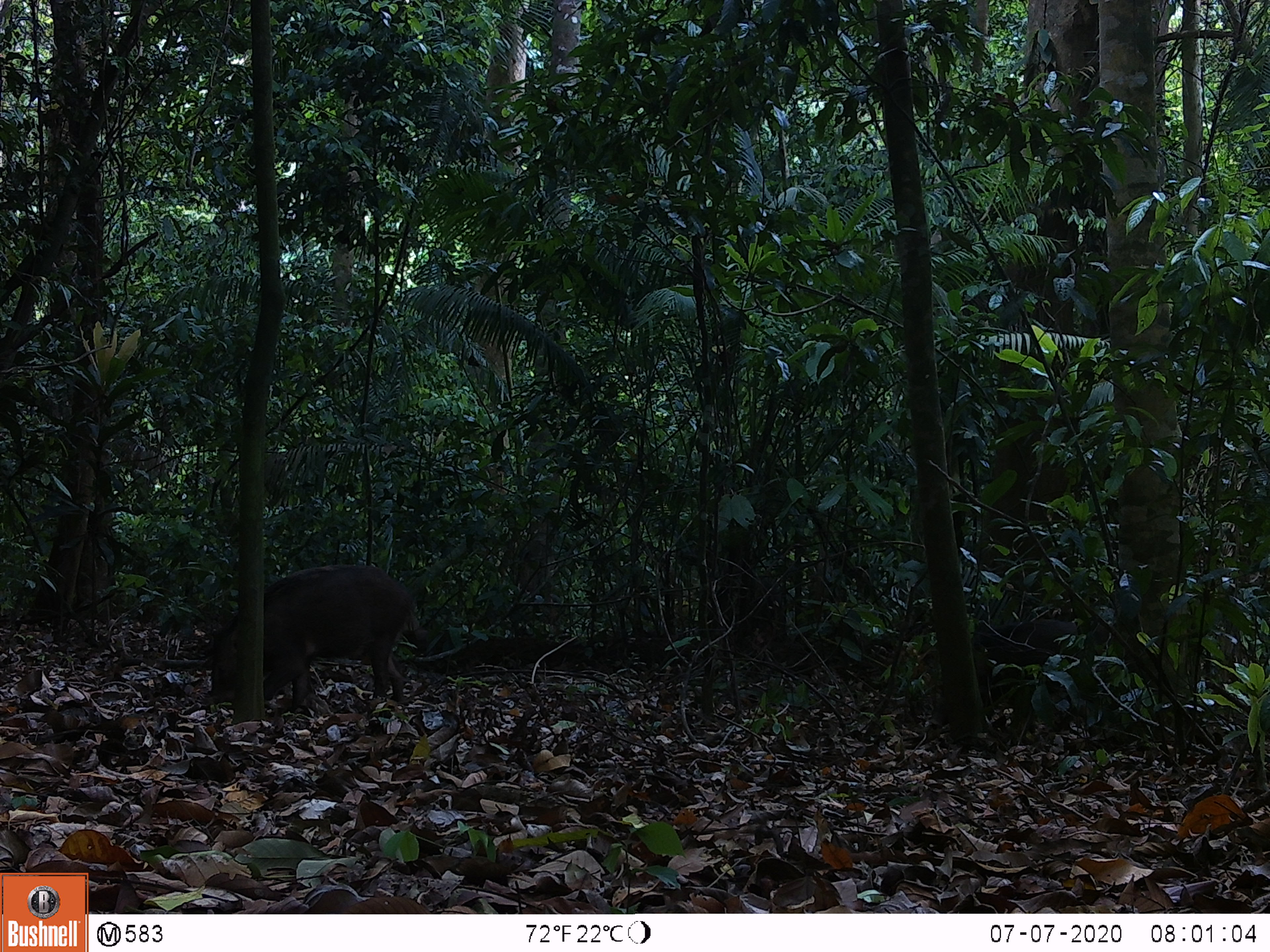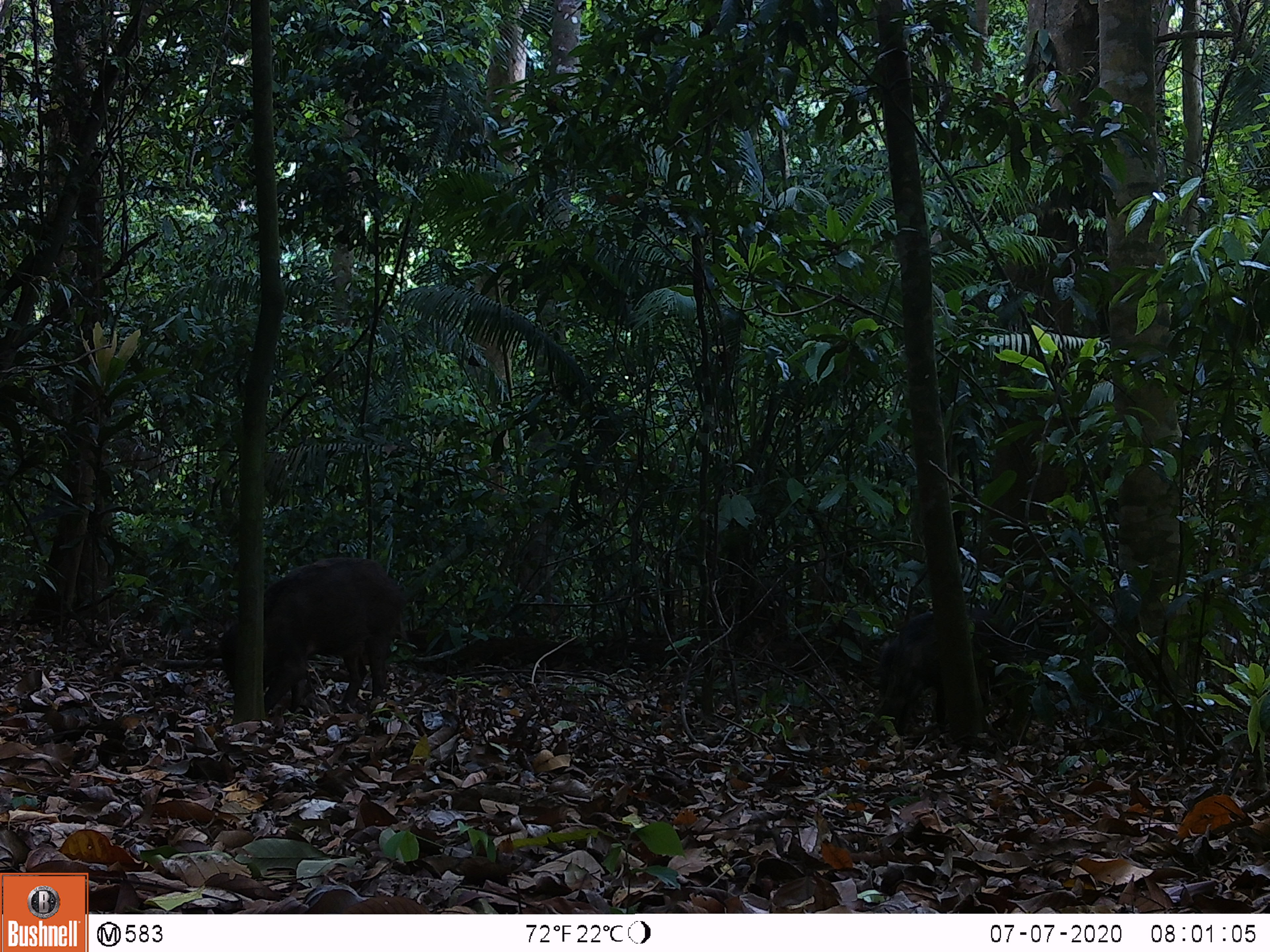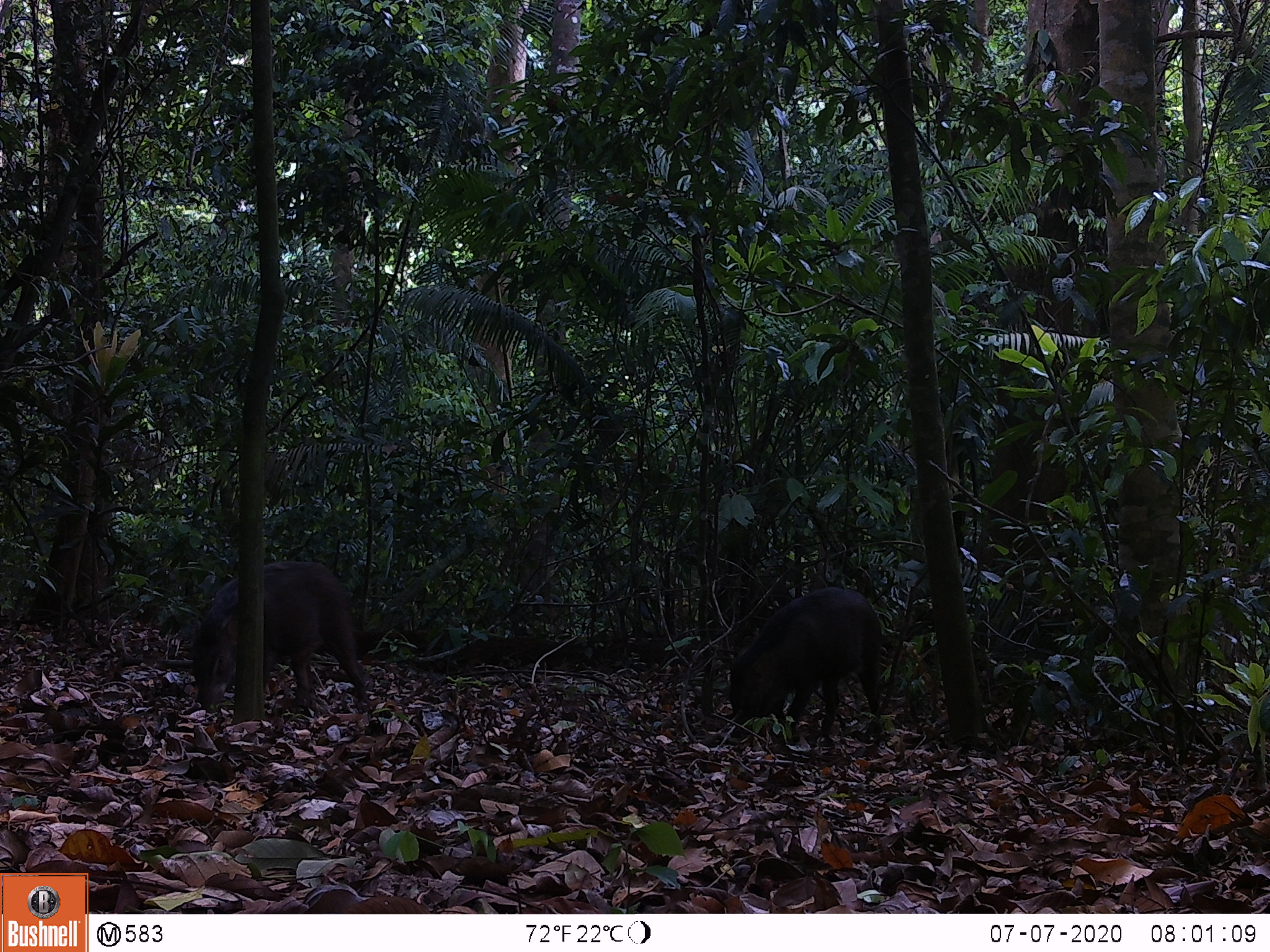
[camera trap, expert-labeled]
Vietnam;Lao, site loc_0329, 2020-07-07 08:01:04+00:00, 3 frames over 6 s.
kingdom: Animalia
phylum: Chordata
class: Mammalia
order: Artiodactyla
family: Suidae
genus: Sus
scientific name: Sus scrofa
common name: eurasian wild pig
Eurasian wild pig (Sus scrofa). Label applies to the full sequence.